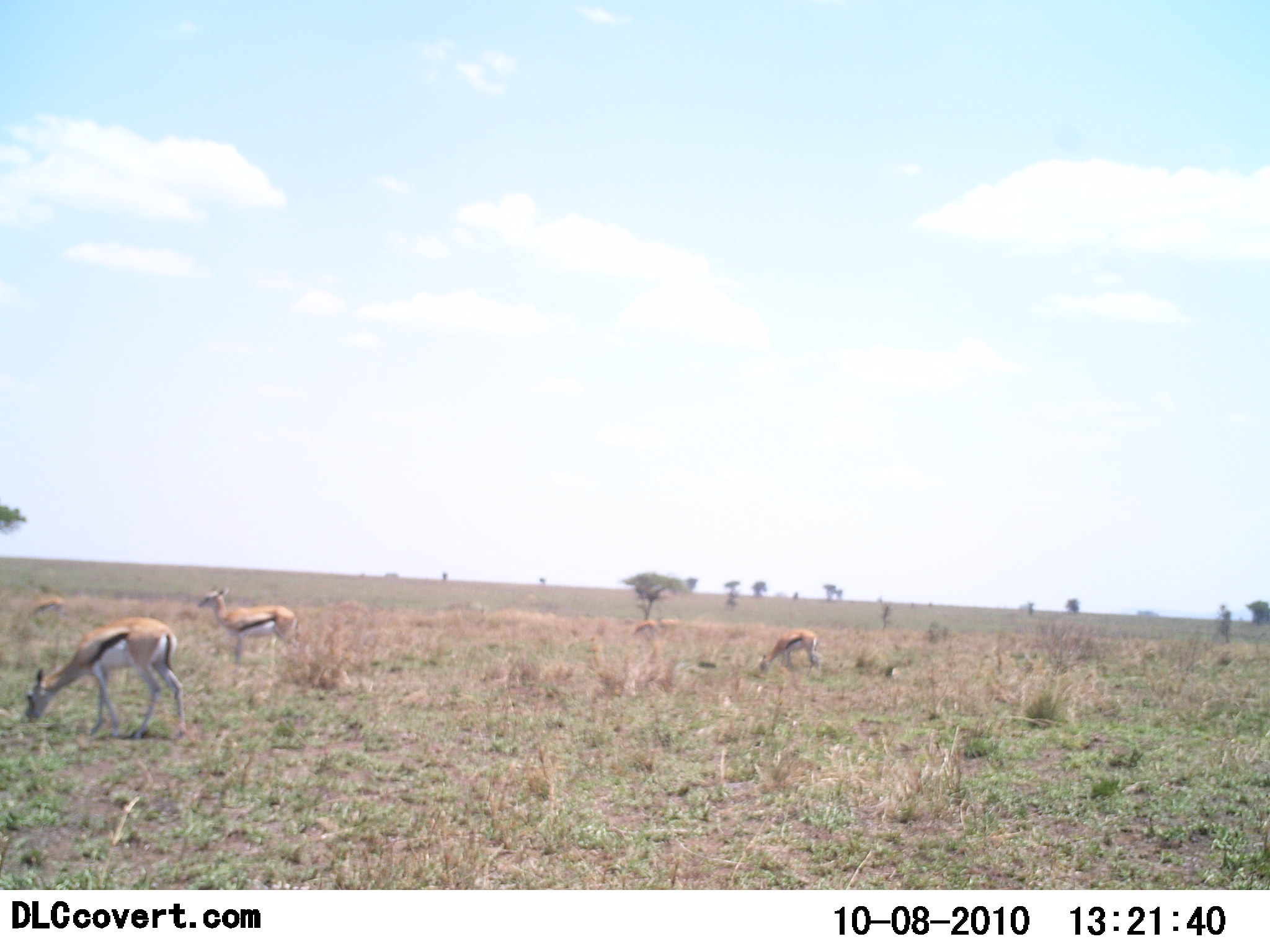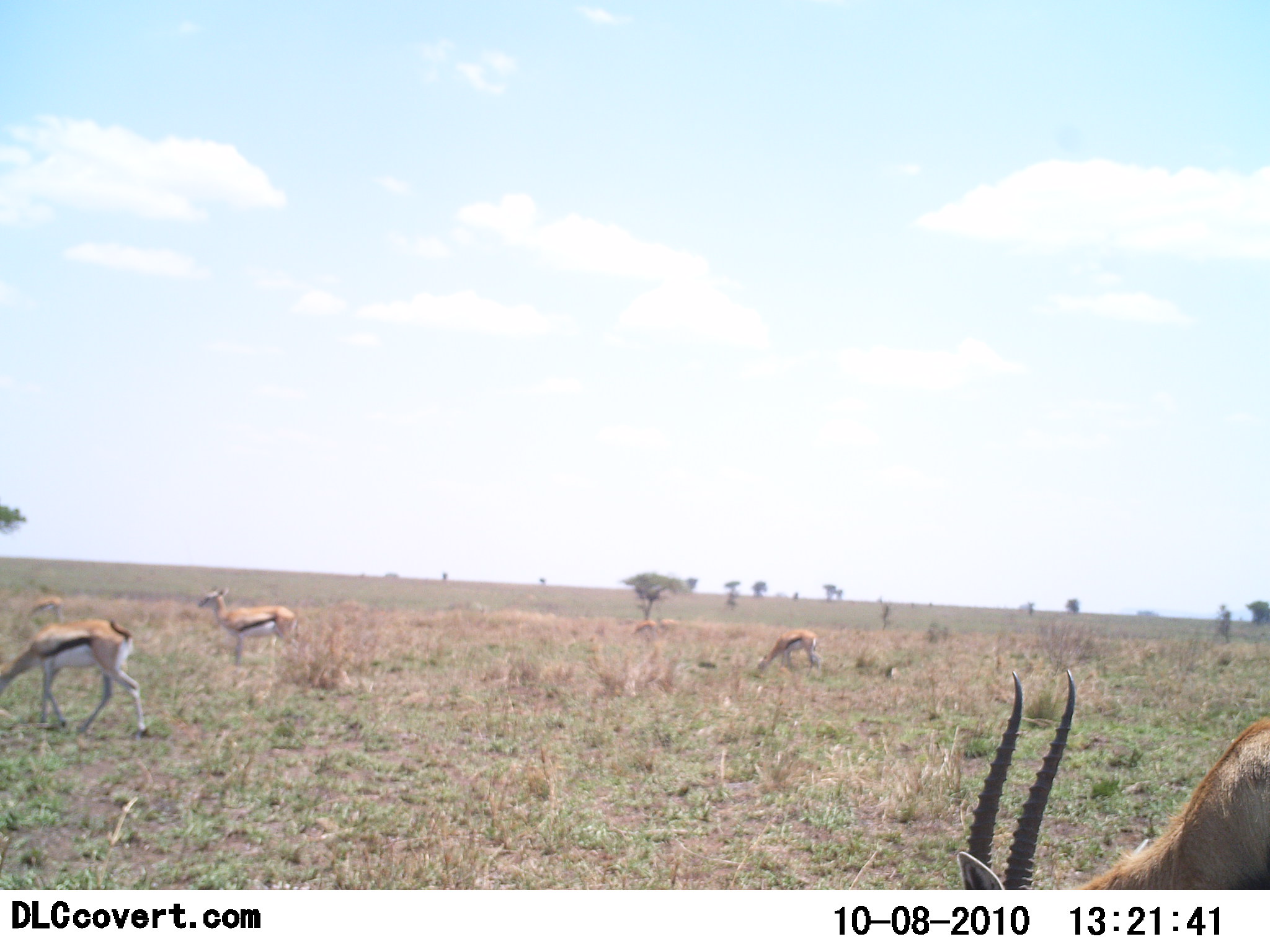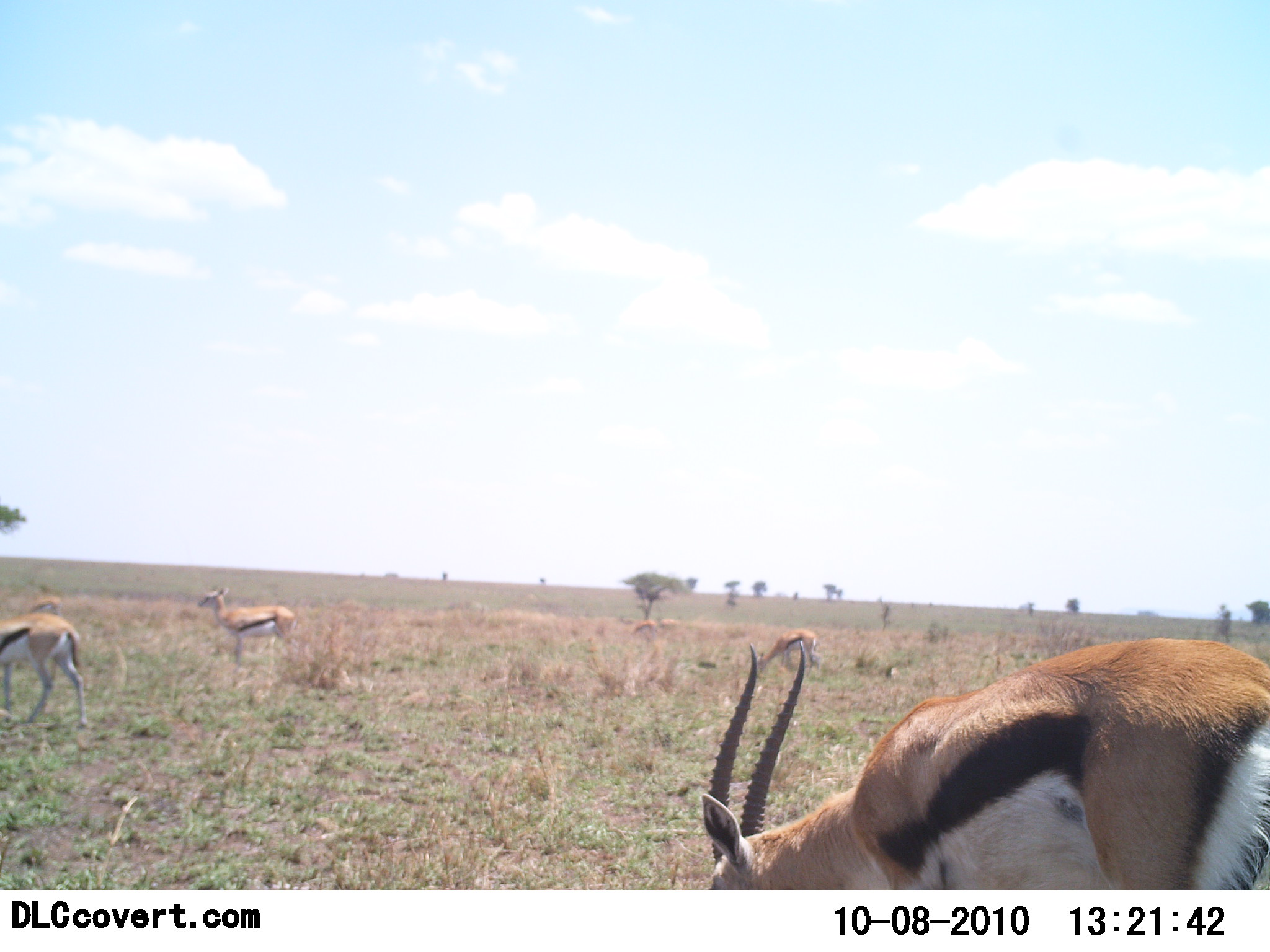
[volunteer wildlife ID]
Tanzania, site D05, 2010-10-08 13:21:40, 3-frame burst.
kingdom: Animalia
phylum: Chordata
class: Mammalia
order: Artiodactyla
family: Bovidae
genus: Eudorcas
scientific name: Eudorcas thomsonii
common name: thomson's gazelle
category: gazellethomsons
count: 5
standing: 50%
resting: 0%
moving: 25%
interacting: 0%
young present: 0%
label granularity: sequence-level